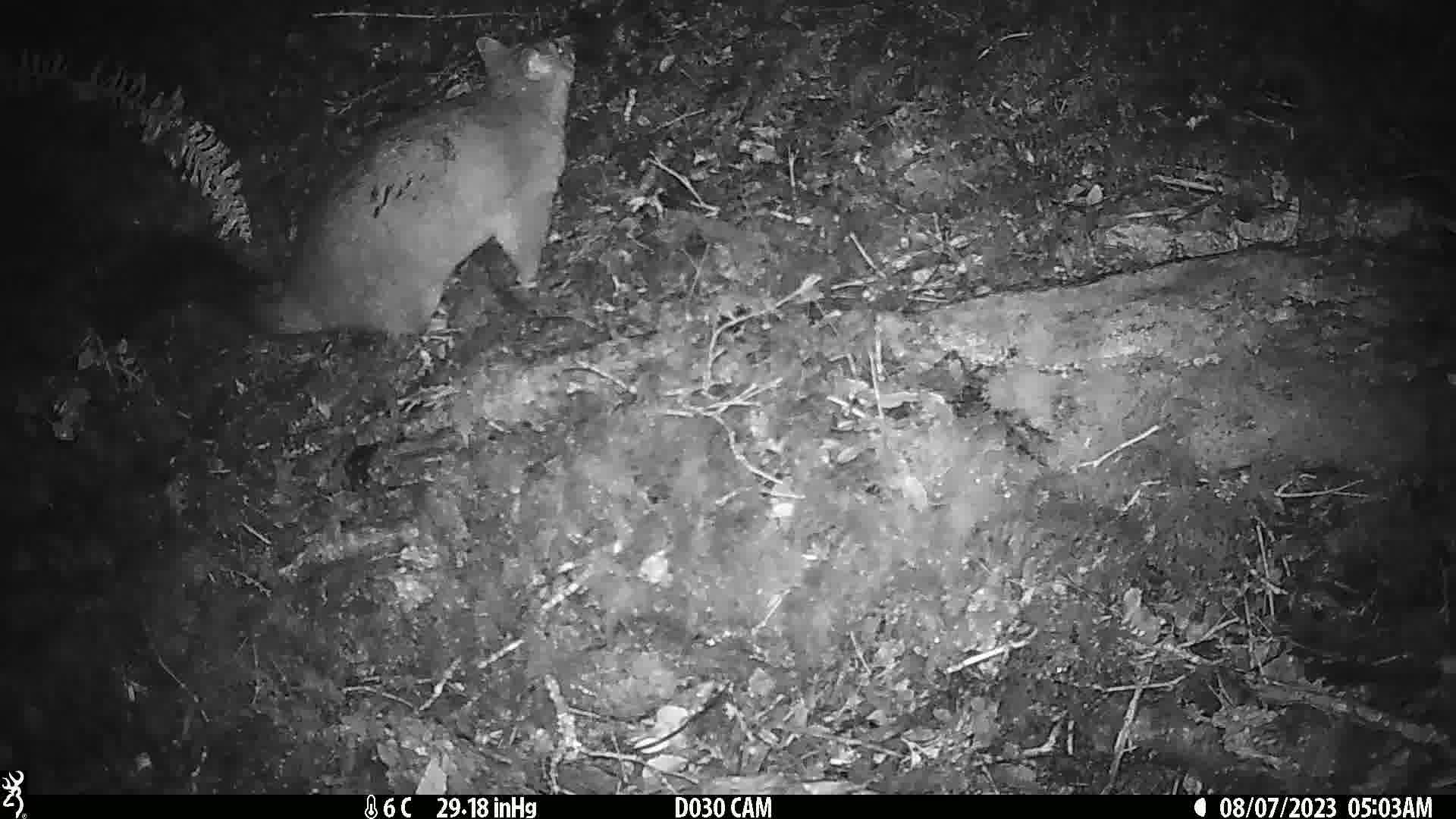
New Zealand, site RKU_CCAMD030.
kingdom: Animalia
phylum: Chordata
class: Mammalia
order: Diprotodontia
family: Phalangeridae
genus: Trichosurus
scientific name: Trichosurus vulpecula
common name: common brushtail possum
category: possum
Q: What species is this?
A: Possum (common brushtail possum) (Trichosurus vulpecula).